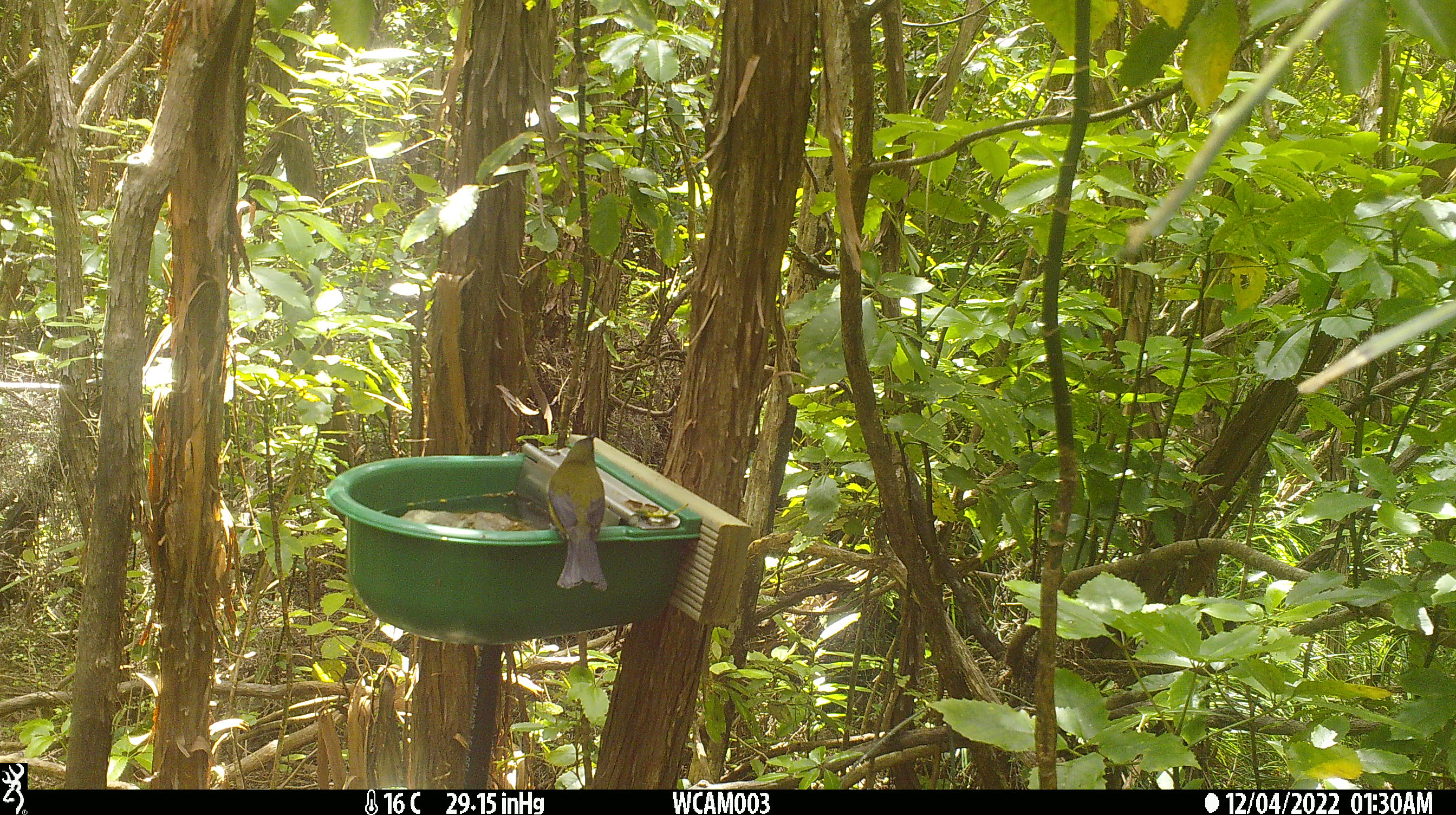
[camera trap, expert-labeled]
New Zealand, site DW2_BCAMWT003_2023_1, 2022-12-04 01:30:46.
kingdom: Animalia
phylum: Chordata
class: Aves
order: Passeriformes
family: Meliphagidae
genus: Anthornis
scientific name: Anthornis melanura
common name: new zealand bellbird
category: bellbird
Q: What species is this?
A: Bellbird (new zealand bellbird) (Anthornis melanura).